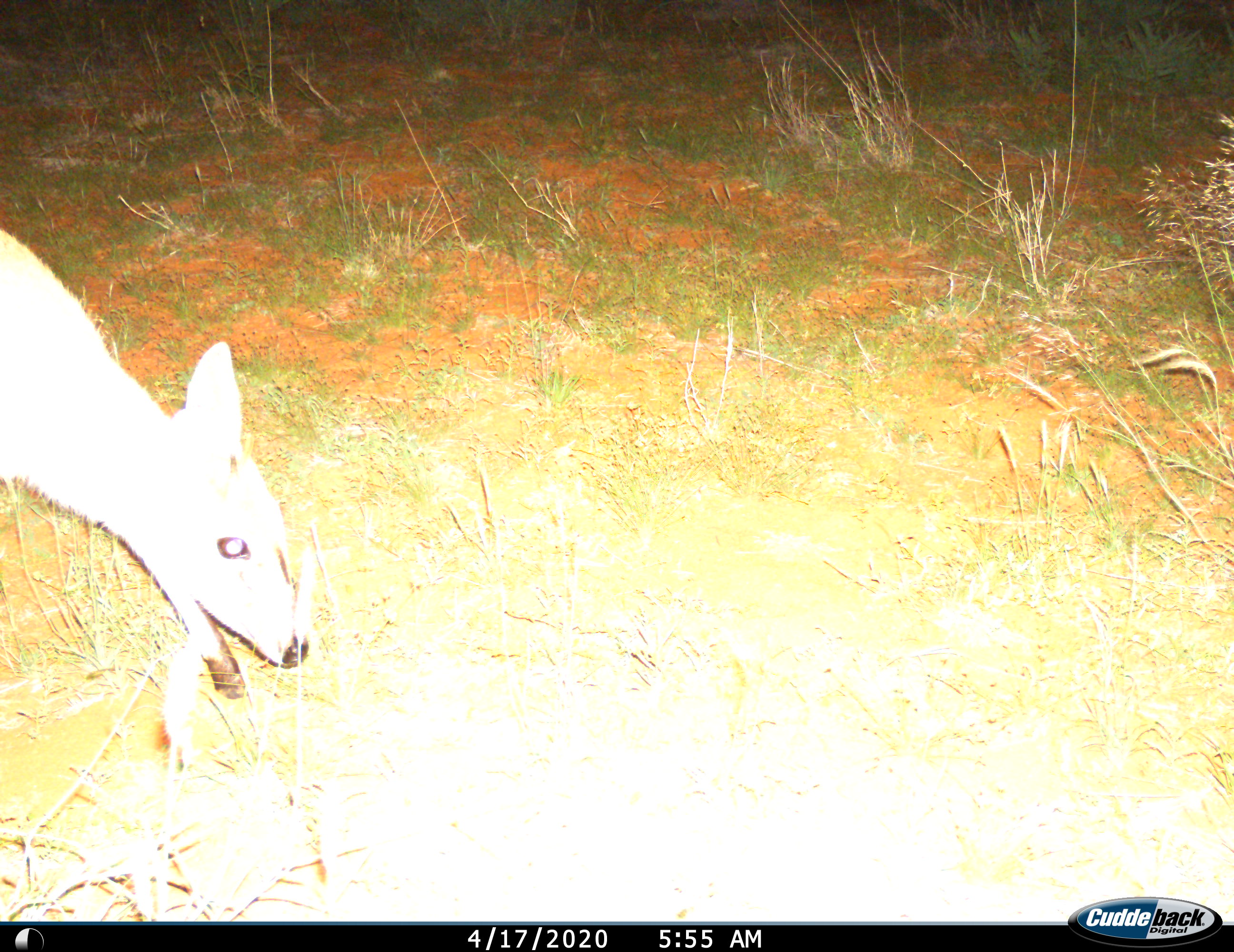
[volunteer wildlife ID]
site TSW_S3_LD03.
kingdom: Animalia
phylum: Chordata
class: Mammalia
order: Artiodactyla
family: Bovidae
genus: Sylvicapra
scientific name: Sylvicapra grimmia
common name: common duiker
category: duikercommongrey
Duikercommongrey (common duiker) (Sylvicapra grimmia), count 1. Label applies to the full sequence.